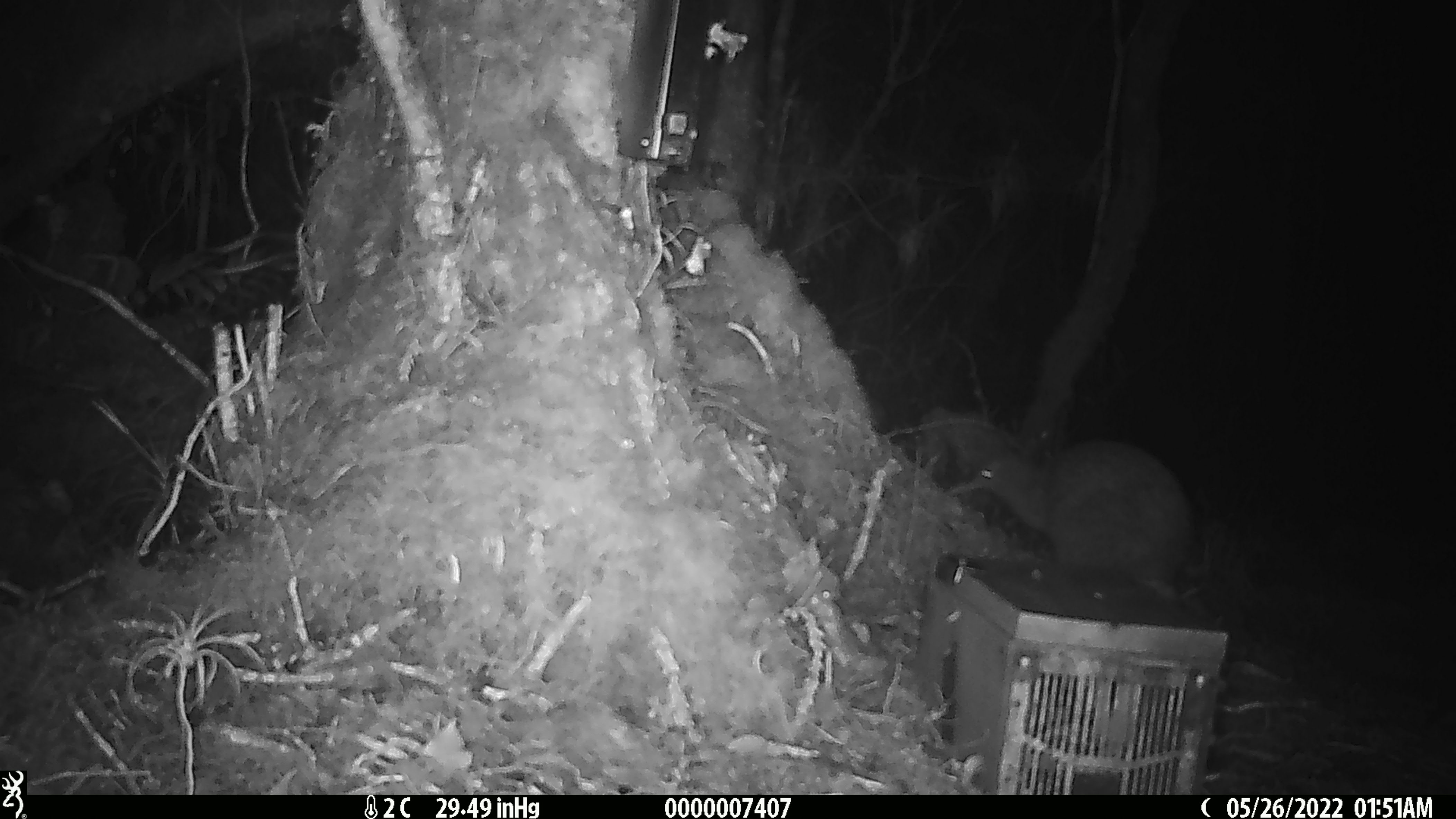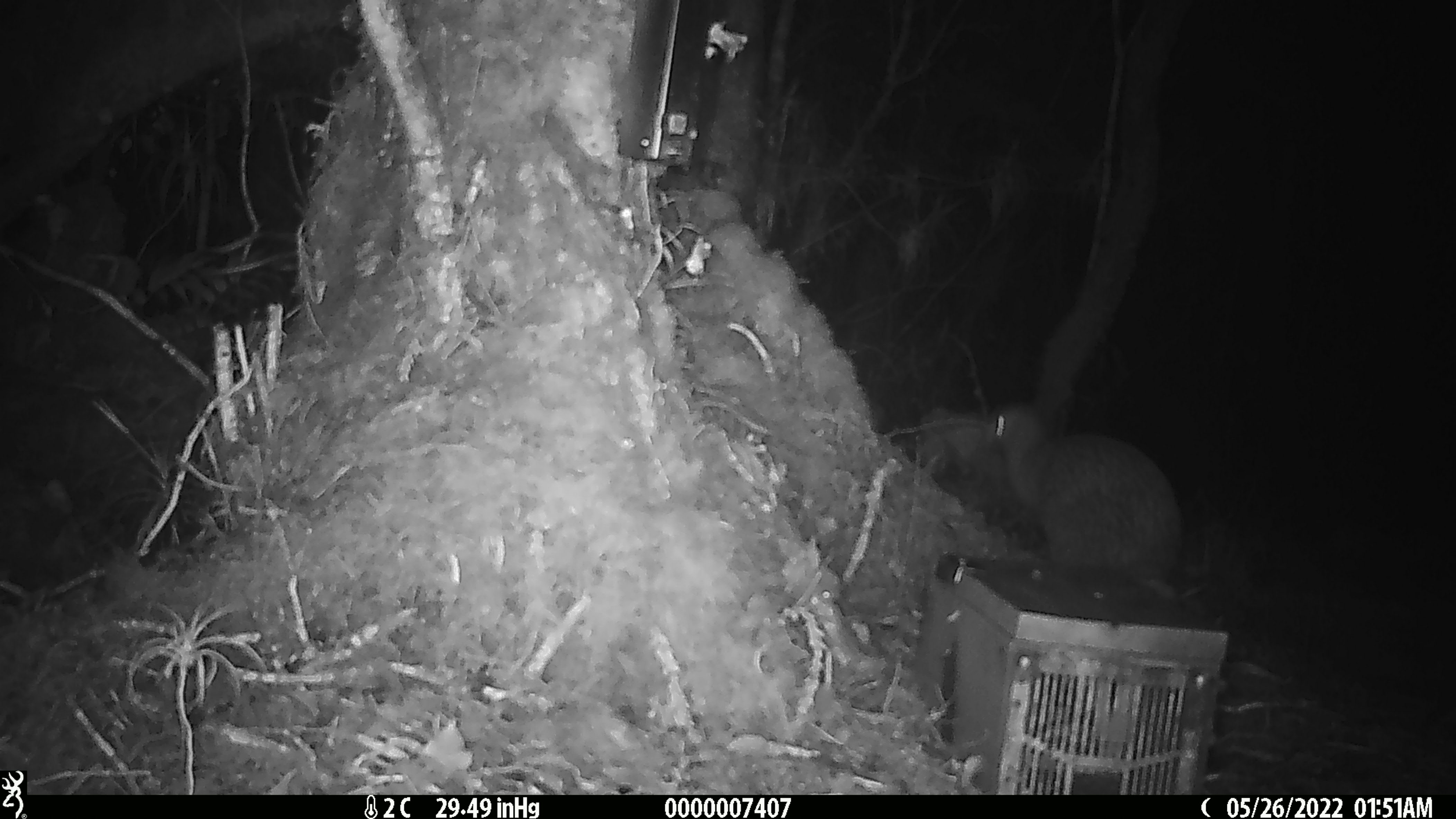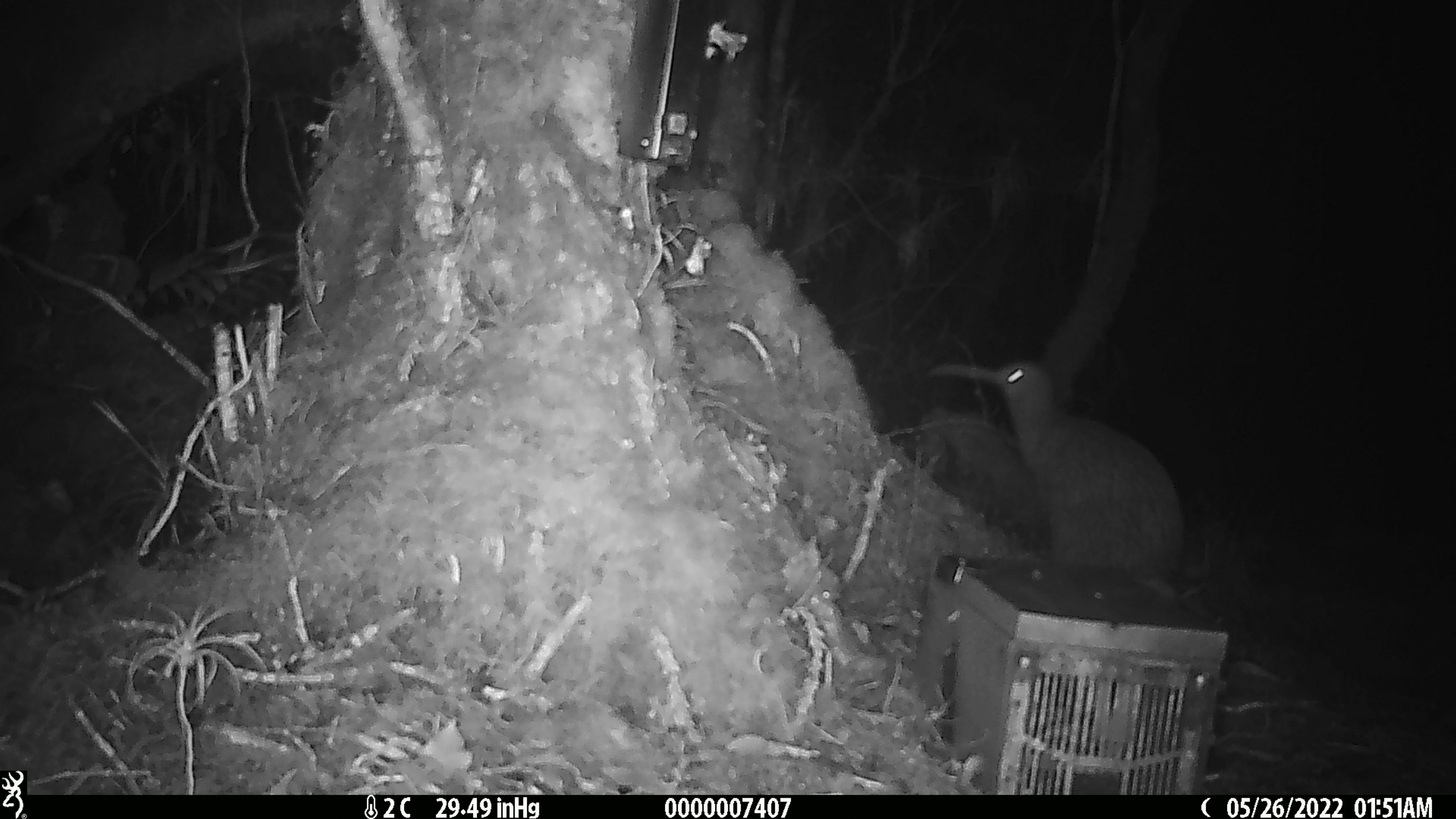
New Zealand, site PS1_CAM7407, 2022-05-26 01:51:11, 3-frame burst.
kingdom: Animalia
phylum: Chordata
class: Aves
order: Apterygiformes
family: Apterygidae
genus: Apteryx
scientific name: Apteryx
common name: kiwi